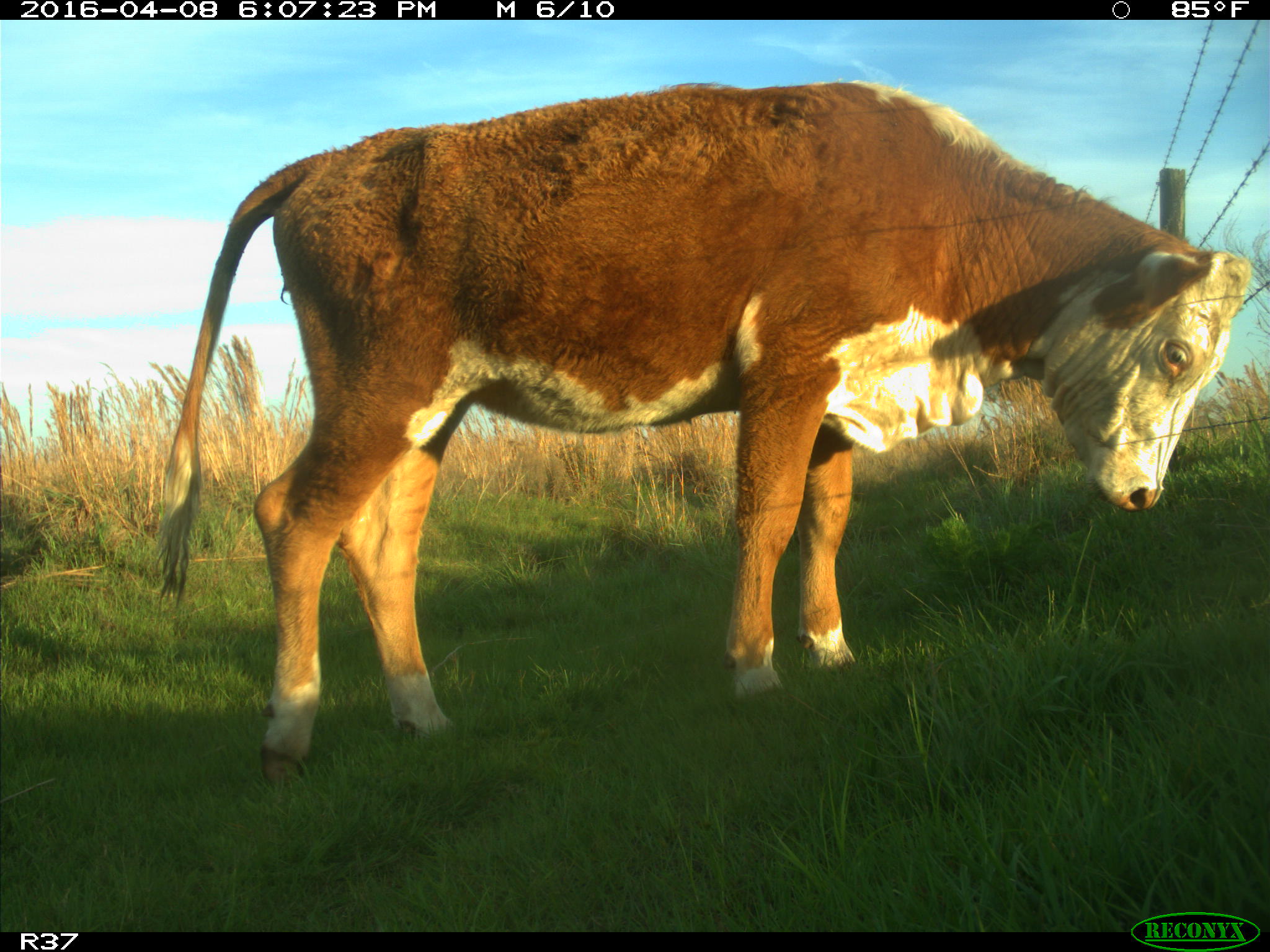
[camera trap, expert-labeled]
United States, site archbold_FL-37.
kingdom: Animalia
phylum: Chordata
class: Mammalia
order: Artiodactyla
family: Bovidae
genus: Bos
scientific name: Bos taurus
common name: domestic cow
Bos taurus (domestic cow).